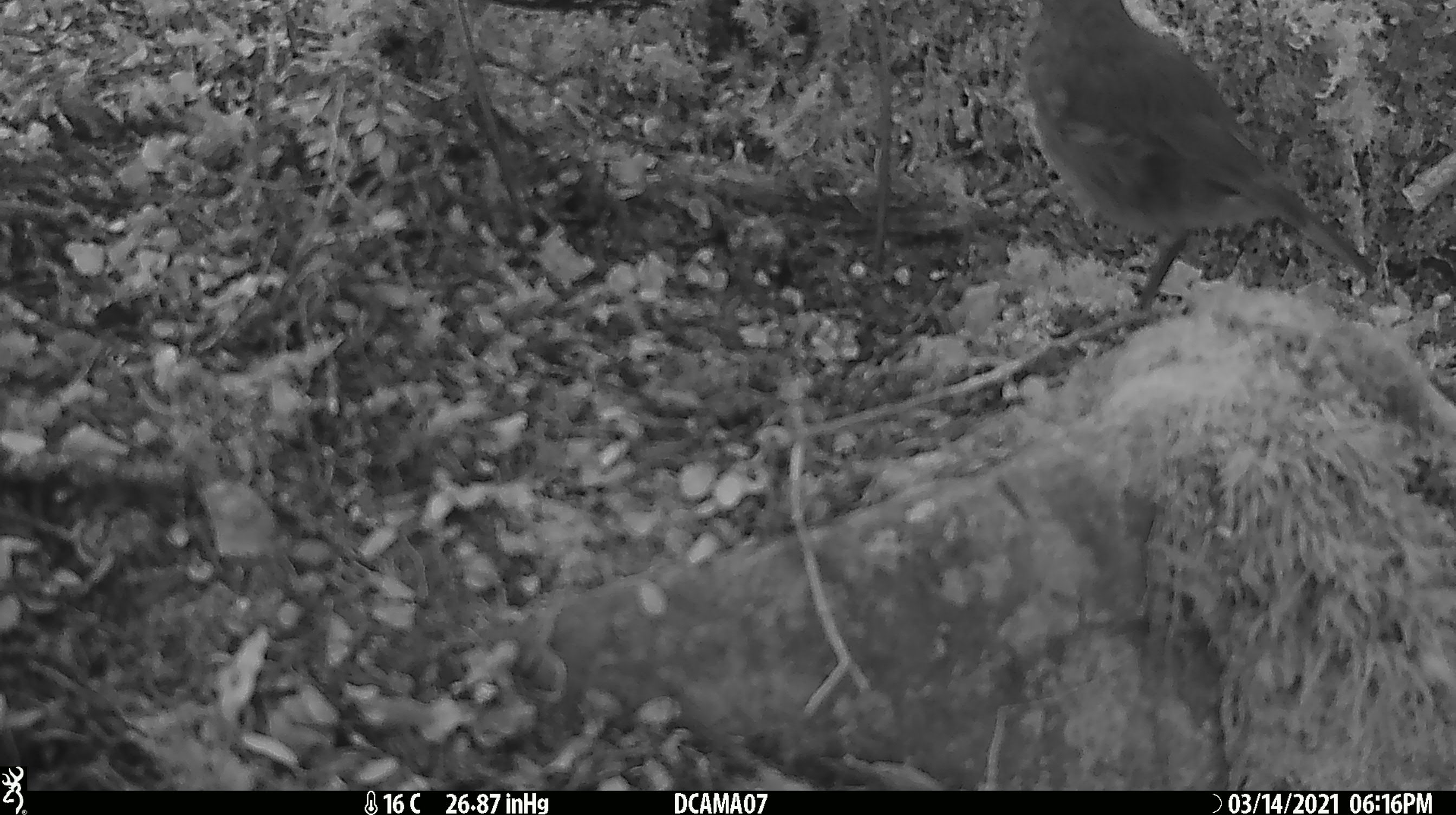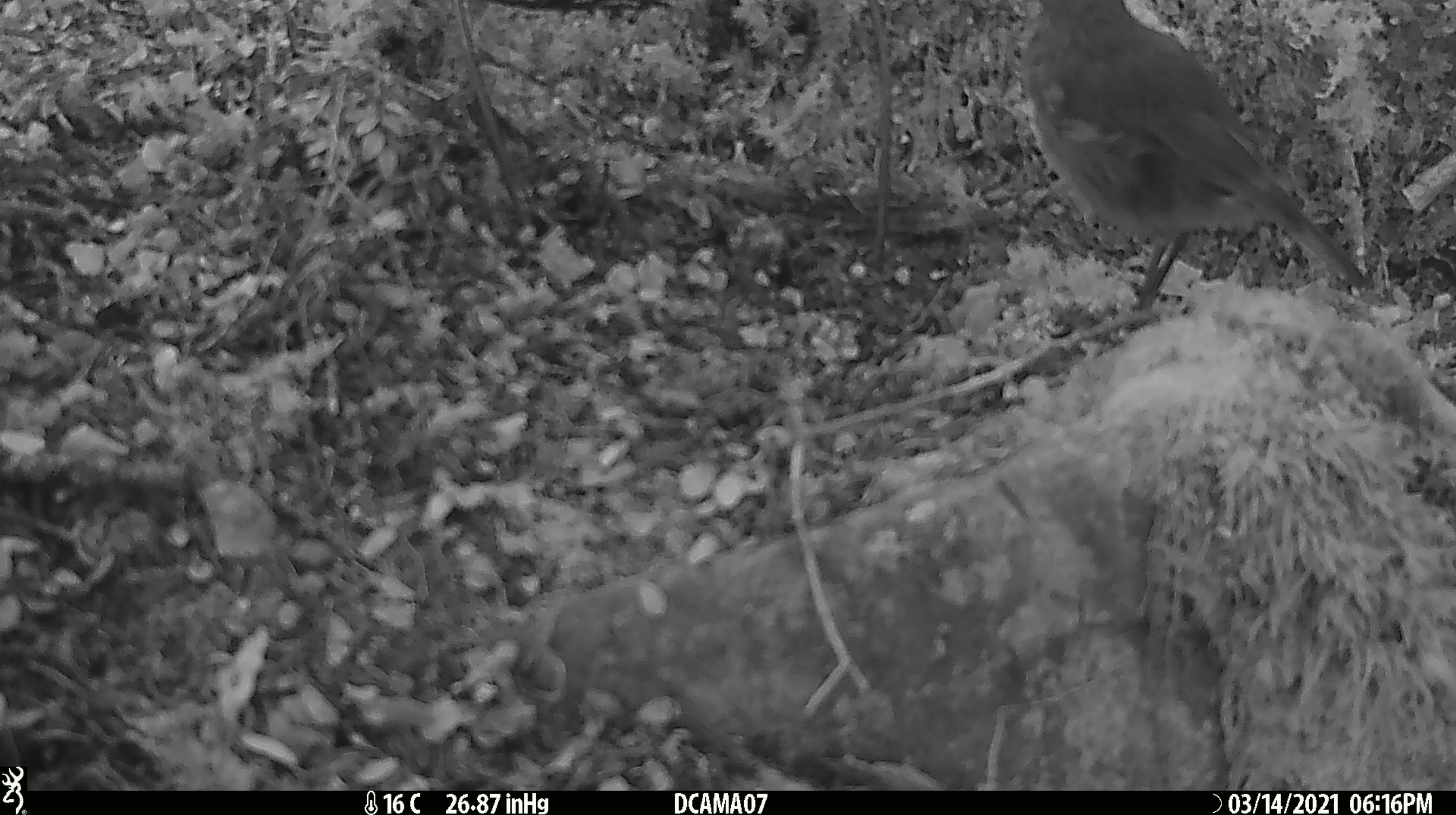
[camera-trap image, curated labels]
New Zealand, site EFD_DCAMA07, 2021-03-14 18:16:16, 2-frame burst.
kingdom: Animalia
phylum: Chordata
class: Aves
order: Passeriformes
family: Petroicidae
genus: Petroica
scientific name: Petroica australis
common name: new zealand robin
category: robin